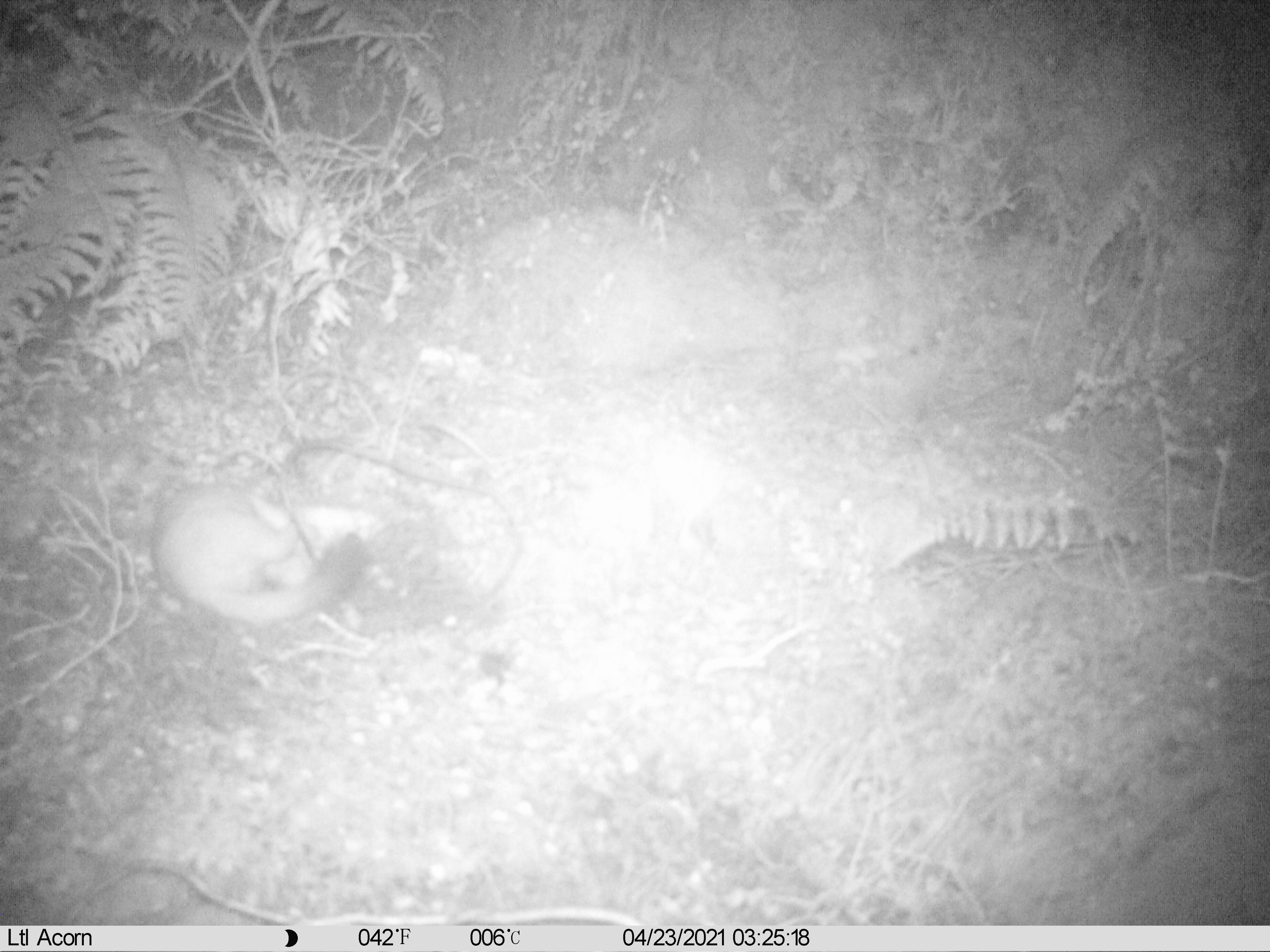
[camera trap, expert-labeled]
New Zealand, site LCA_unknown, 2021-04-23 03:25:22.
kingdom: Animalia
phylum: Chordata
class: Mammalia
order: Carnivora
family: Mustelidae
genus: Mustela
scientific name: Mustela erminea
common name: stoat